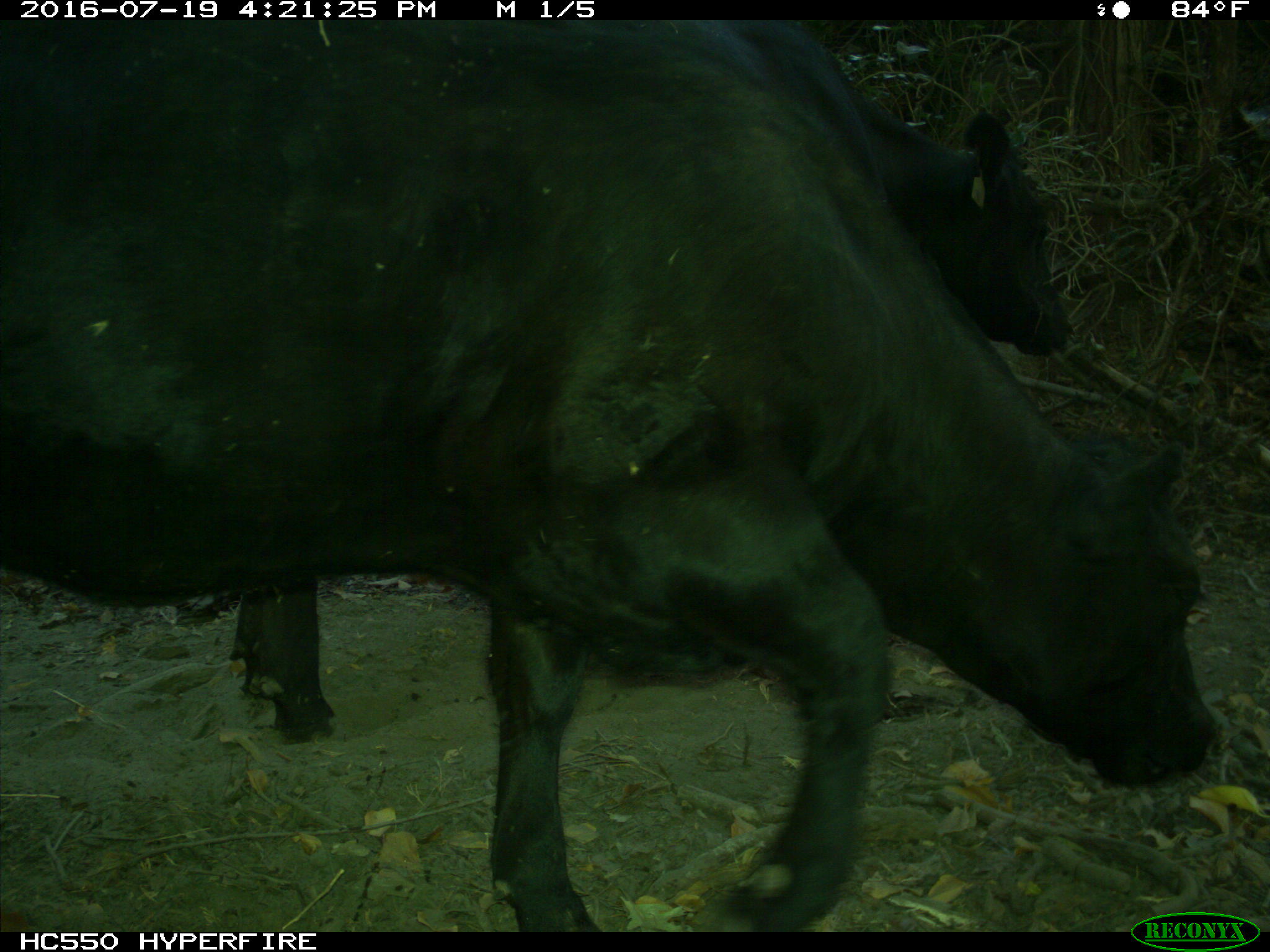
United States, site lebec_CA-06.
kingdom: Animalia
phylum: Chordata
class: Mammalia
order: Artiodactyla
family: Bovidae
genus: Bos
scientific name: Bos taurus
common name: domestic cow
Bos taurus (domestic cow).